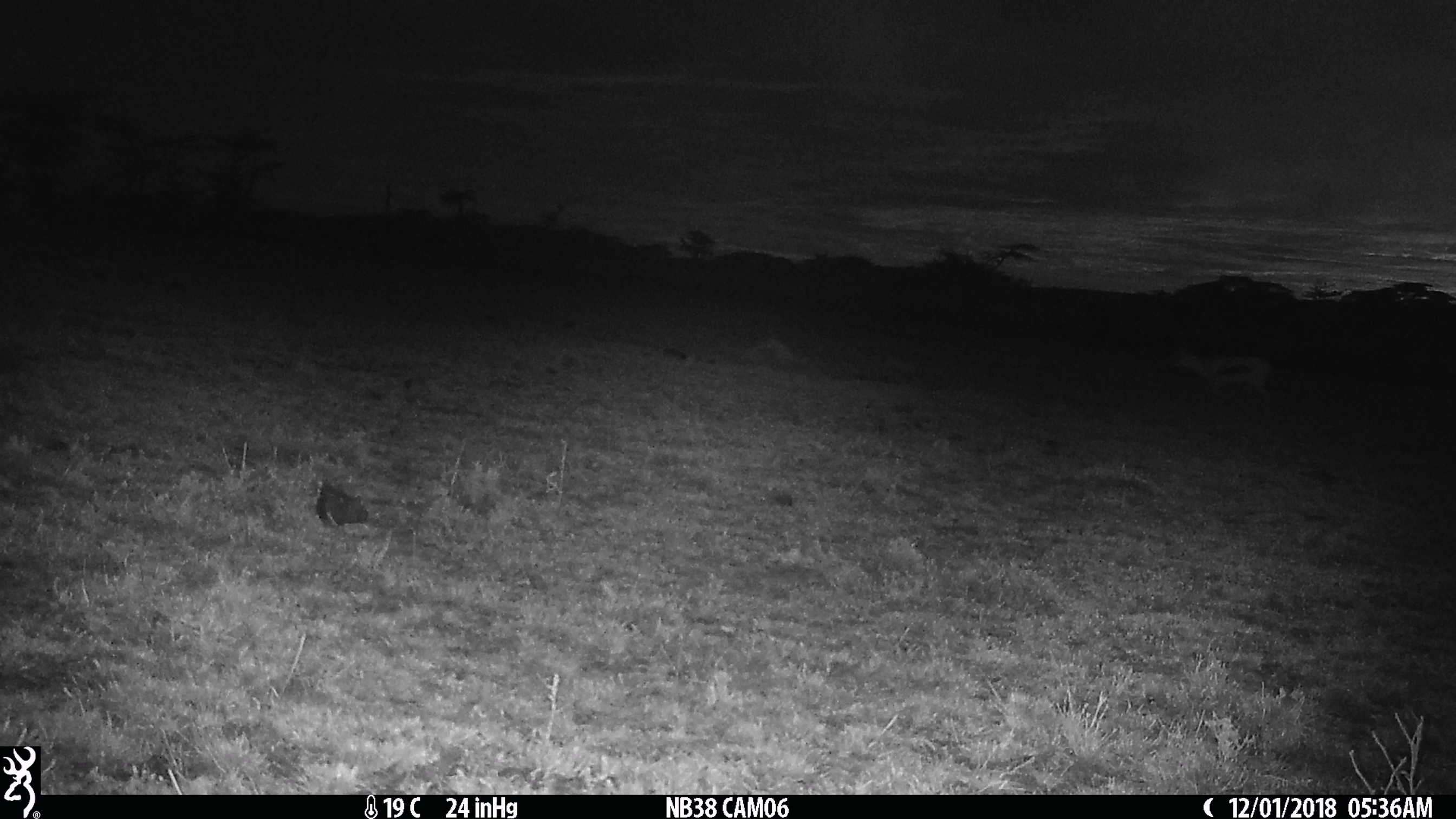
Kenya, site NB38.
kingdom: Animalia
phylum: Chordata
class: Mammalia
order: Artiodactyla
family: Bovidae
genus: Eudorcas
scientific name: Eudorcas thomsonii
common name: thomon's gazelle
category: gazelle thomsons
Gazelle thomsons (thomon's gazelle) (Eudorcas thomsonii).